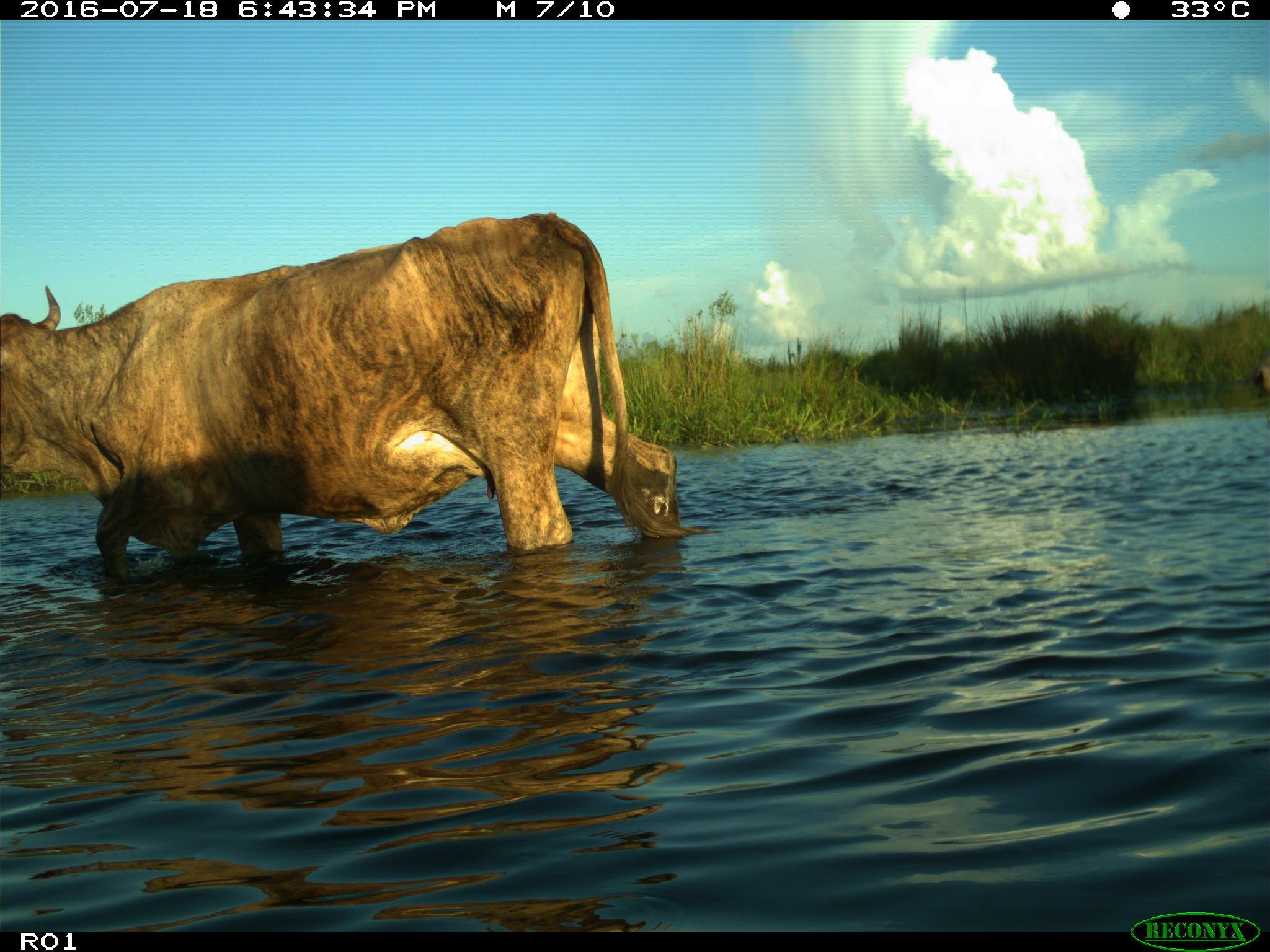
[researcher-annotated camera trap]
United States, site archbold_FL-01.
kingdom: Animalia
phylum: Chordata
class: Mammalia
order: Artiodactyla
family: Bovidae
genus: Bos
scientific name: Bos taurus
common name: domestic cow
Bos taurus (domestic cow).